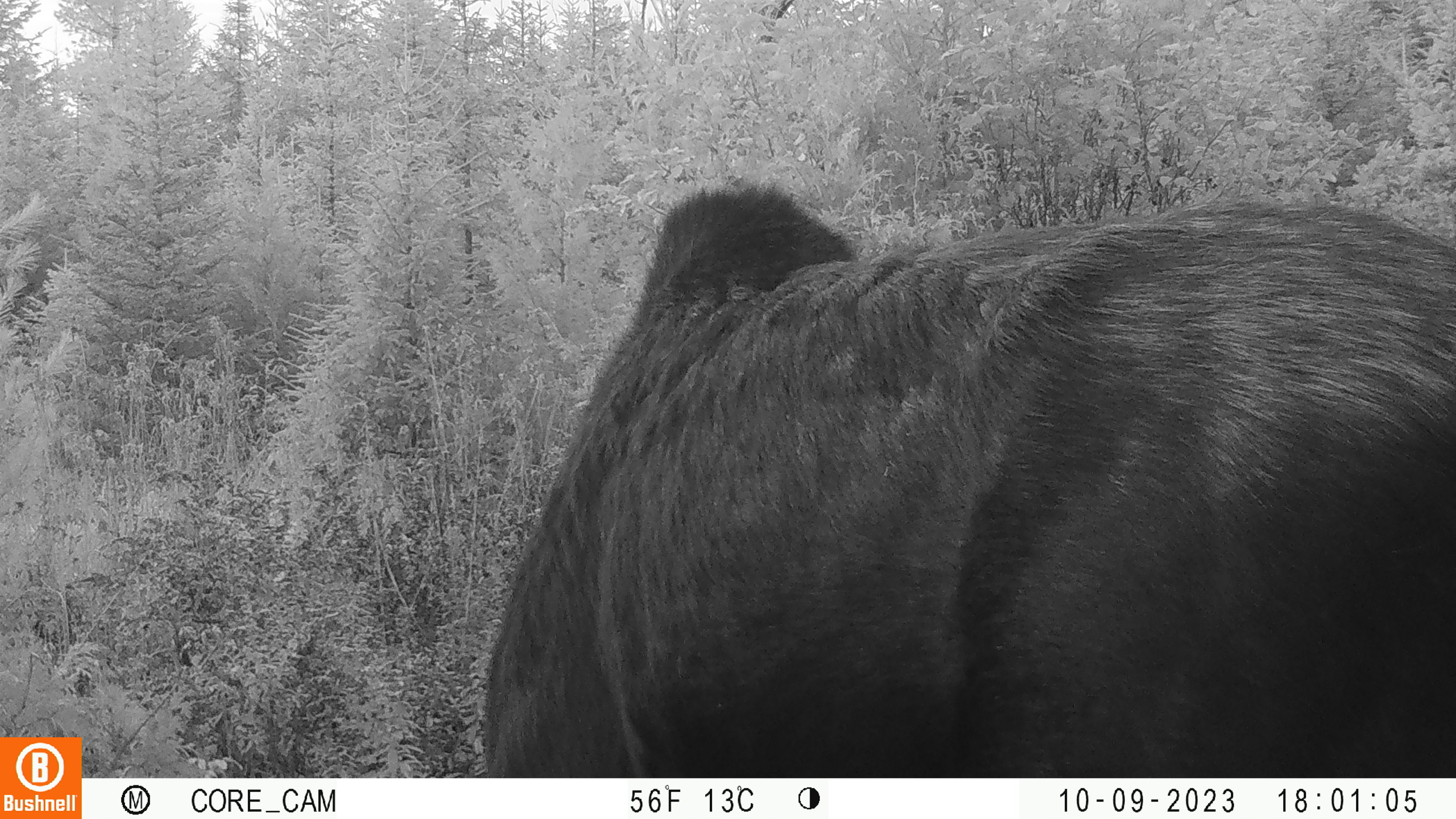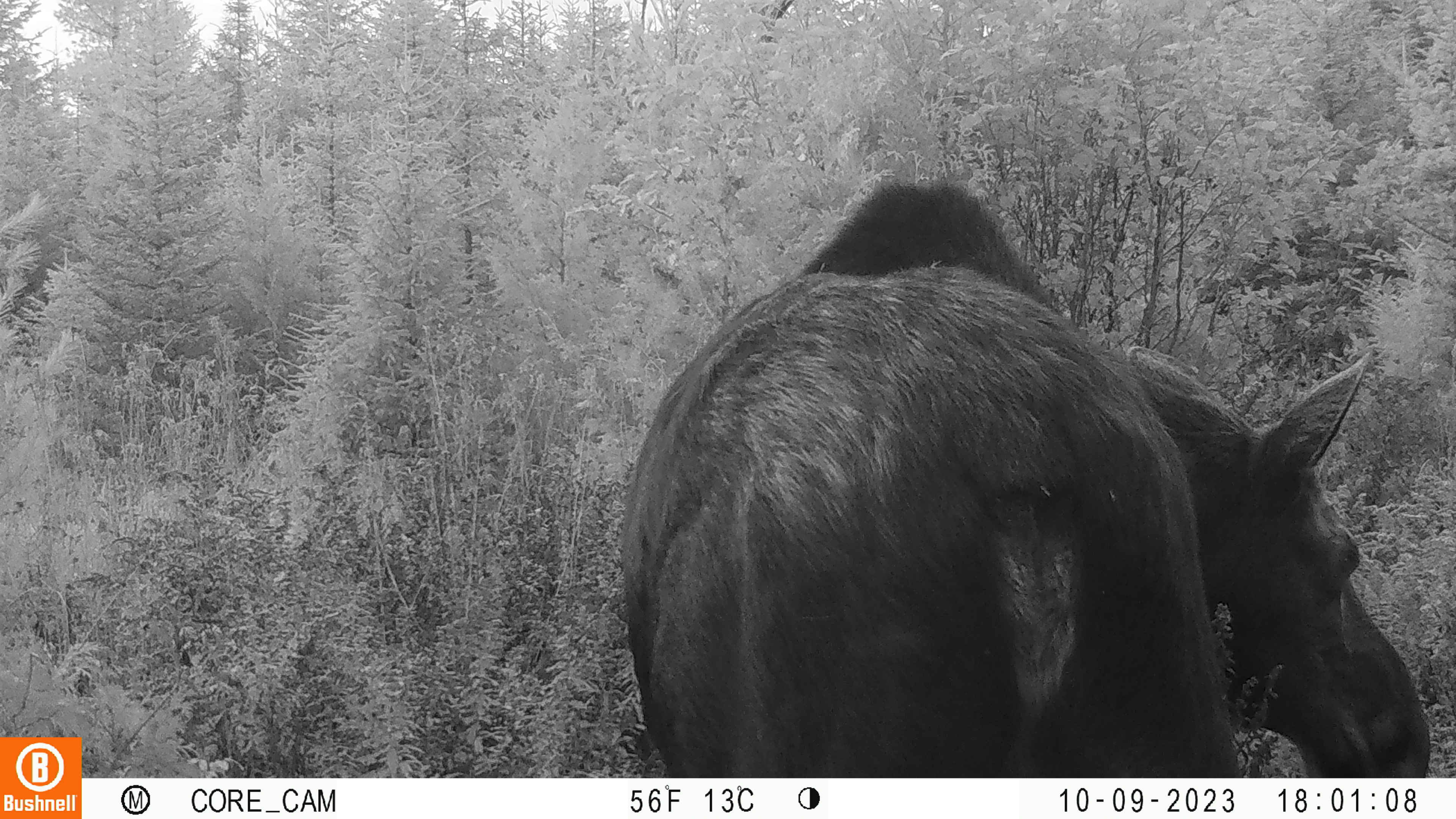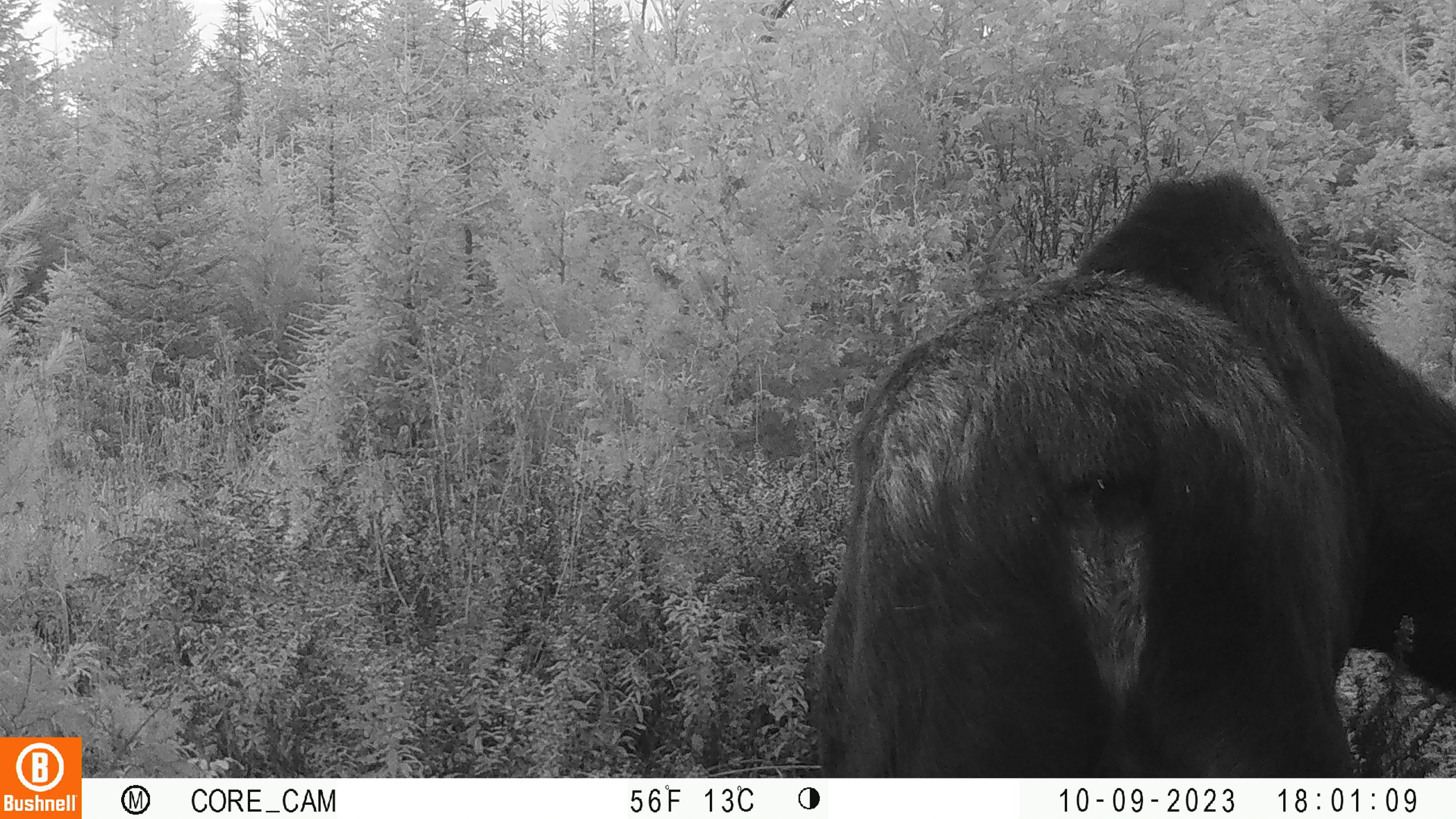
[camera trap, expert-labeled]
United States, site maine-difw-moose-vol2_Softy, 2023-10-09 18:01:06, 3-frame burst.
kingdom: Animalia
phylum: Chordata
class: Mammalia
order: Artiodactyla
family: Cervidae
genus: Alces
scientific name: Alces alces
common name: moose